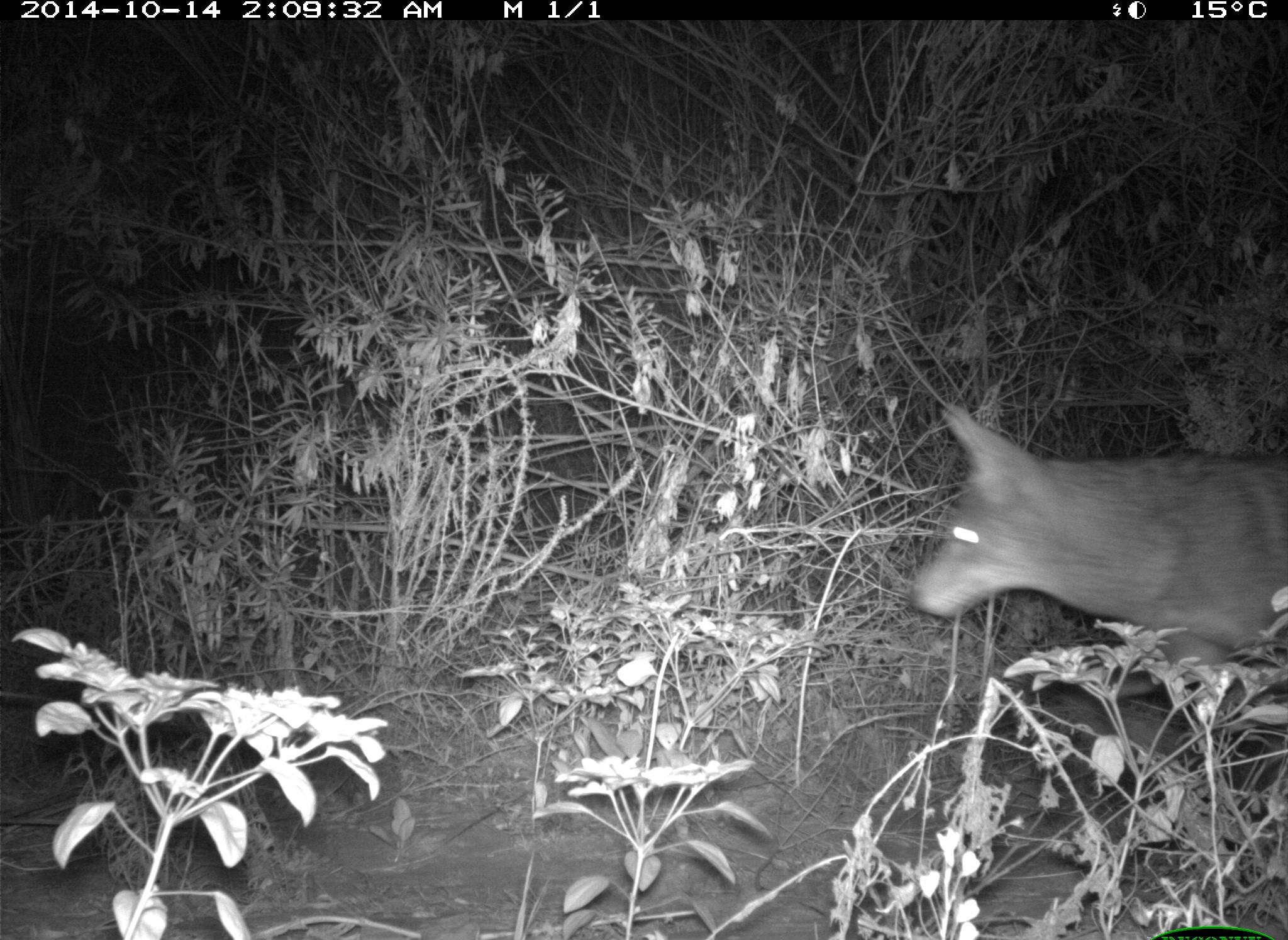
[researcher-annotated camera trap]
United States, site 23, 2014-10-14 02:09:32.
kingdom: Animalia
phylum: Chordata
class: Mammalia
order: Carnivora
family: Canidae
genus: Canis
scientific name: Canis latrans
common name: coyote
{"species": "coyote (Canis latrans)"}